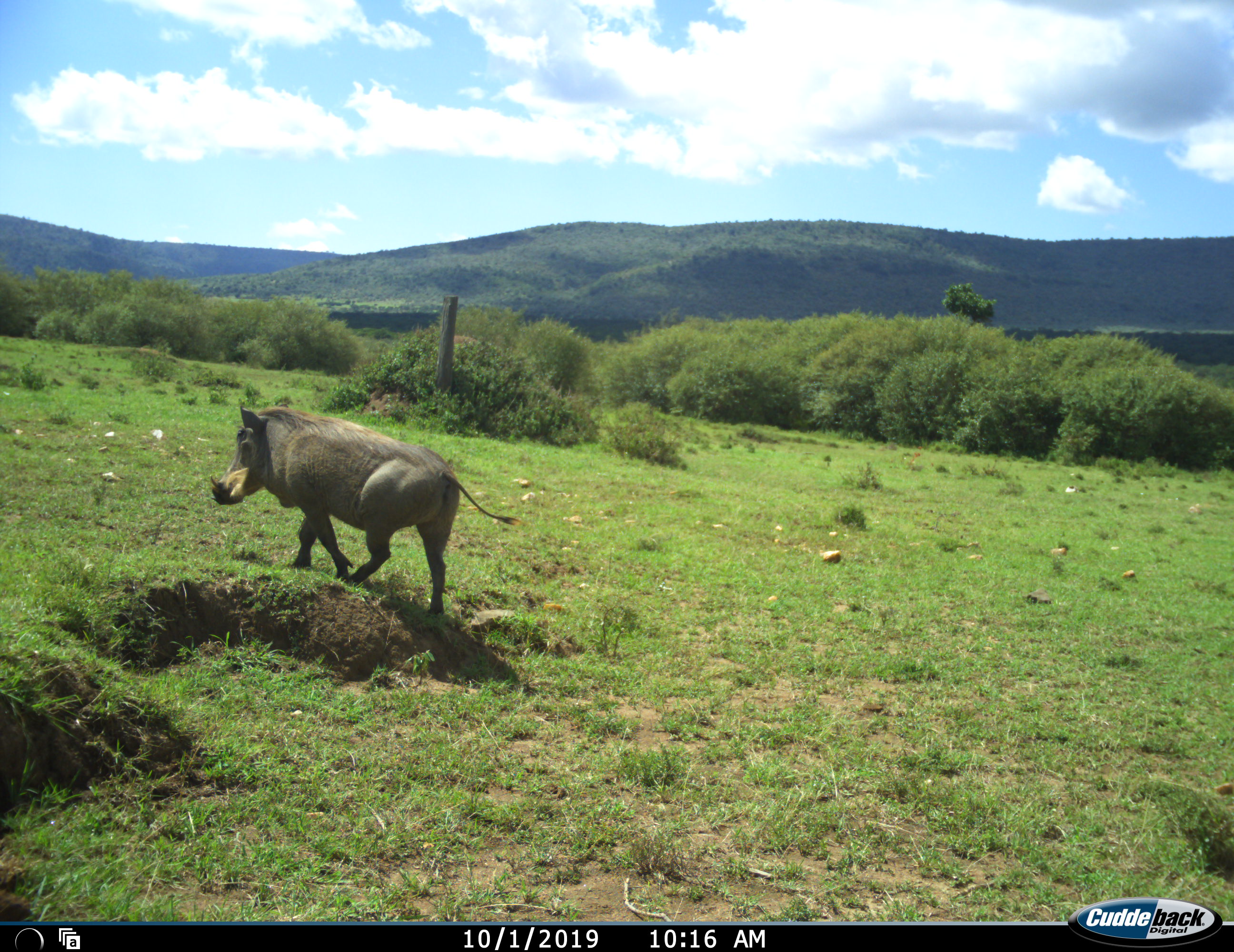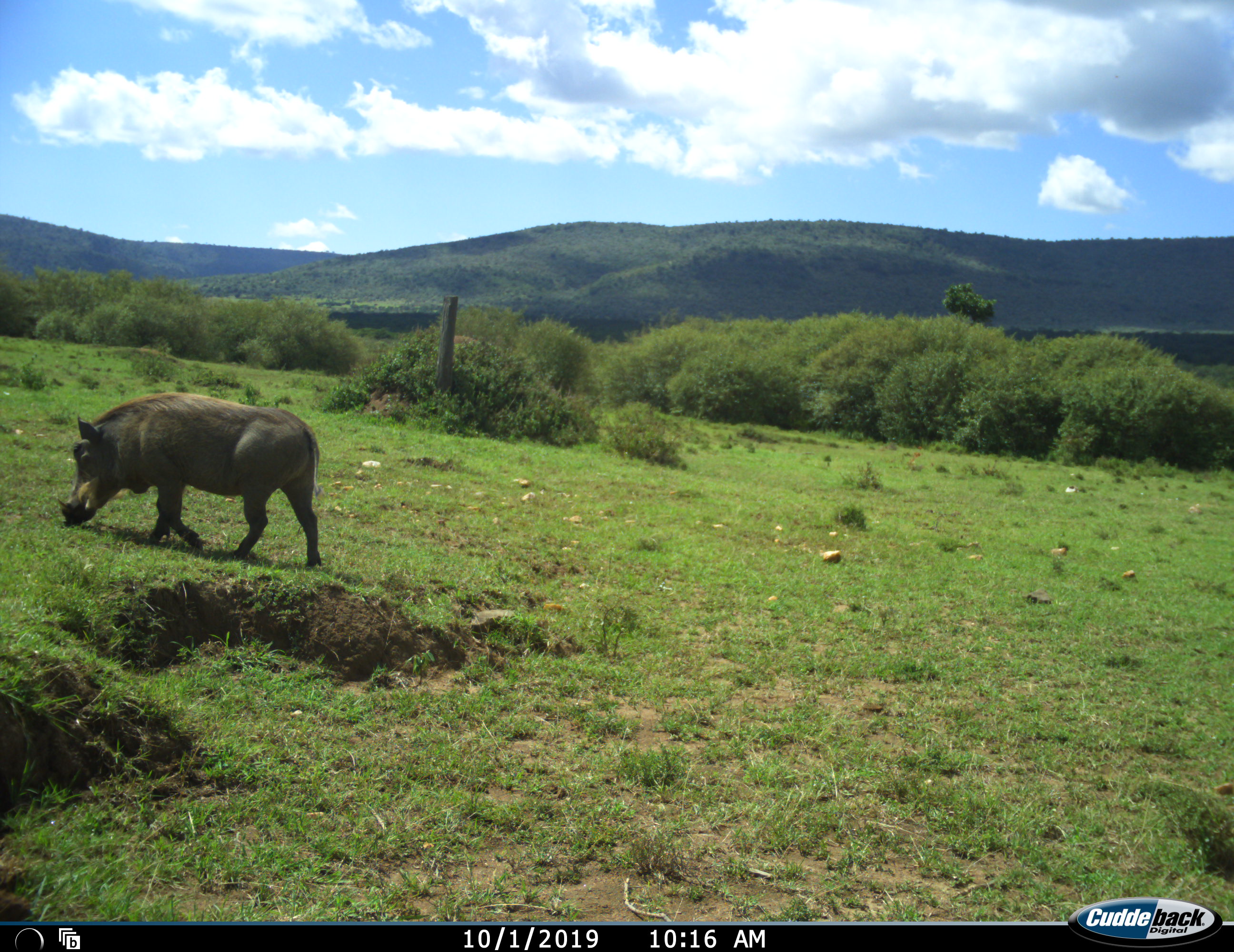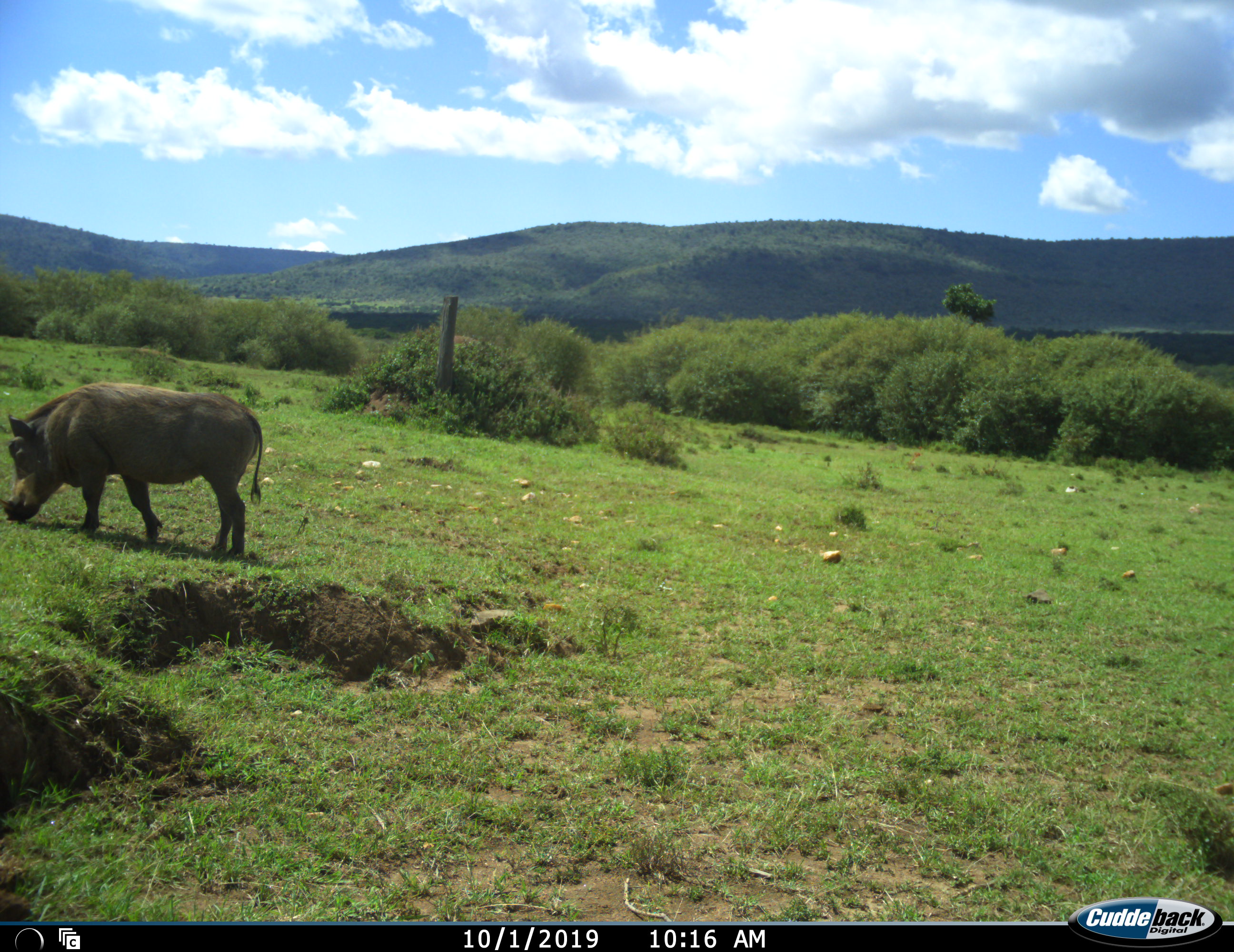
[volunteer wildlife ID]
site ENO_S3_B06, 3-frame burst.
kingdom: Animalia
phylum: Chordata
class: Mammalia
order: Artiodactyla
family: Suidae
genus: Phacochoerus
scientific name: Phacochoerus africanus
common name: warthog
Warthog (Phacochoerus africanus), count 1. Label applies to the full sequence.